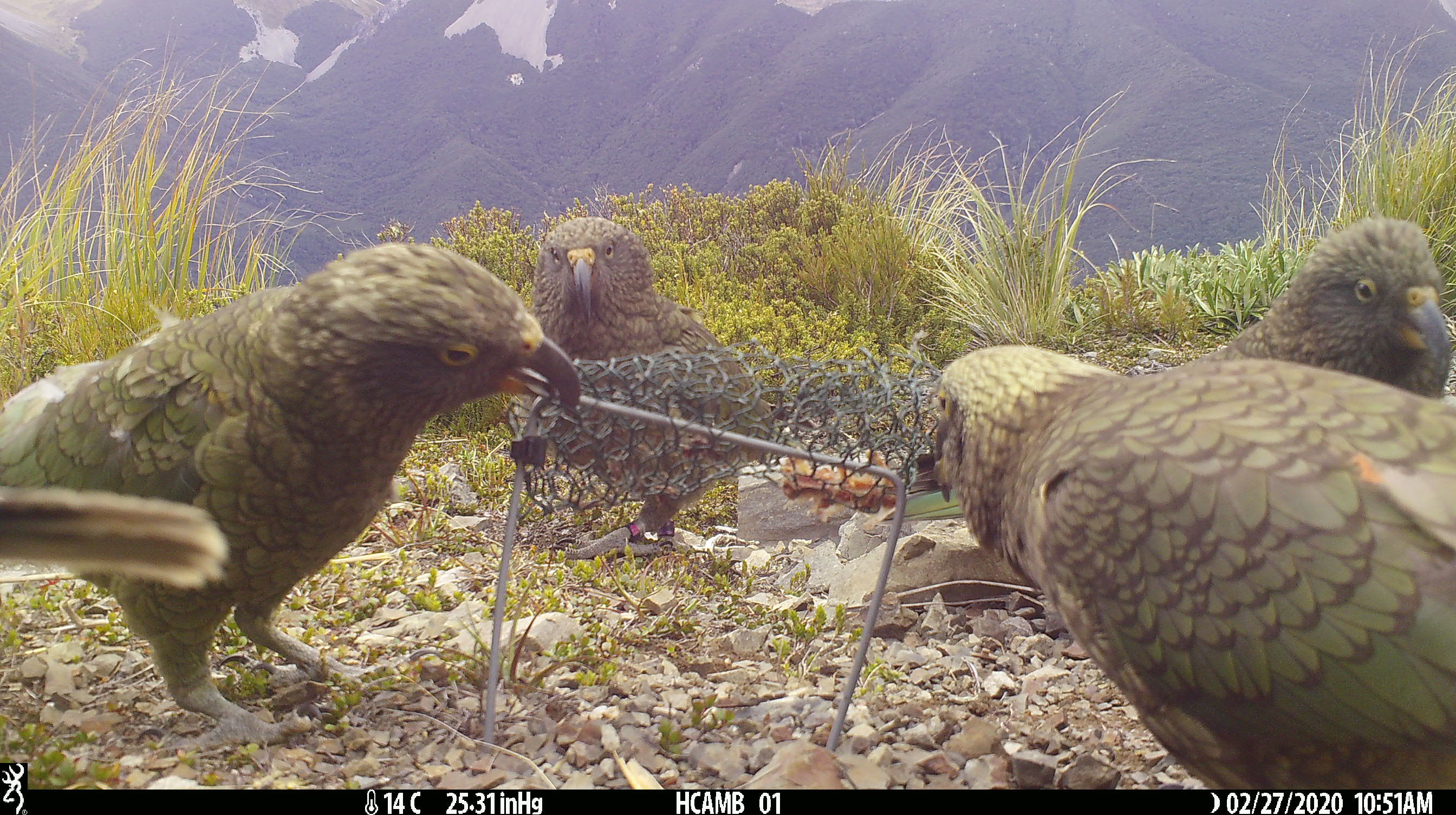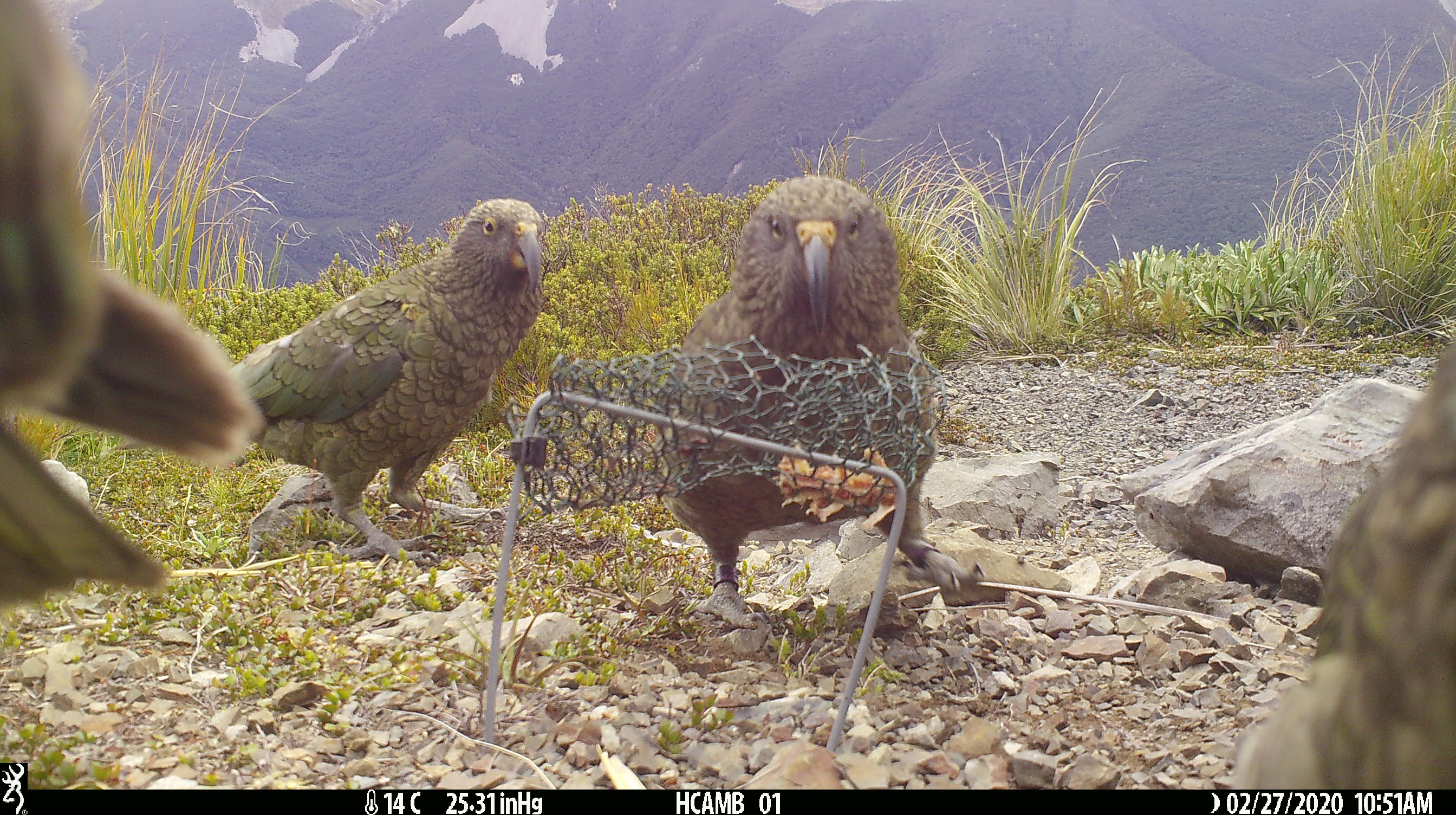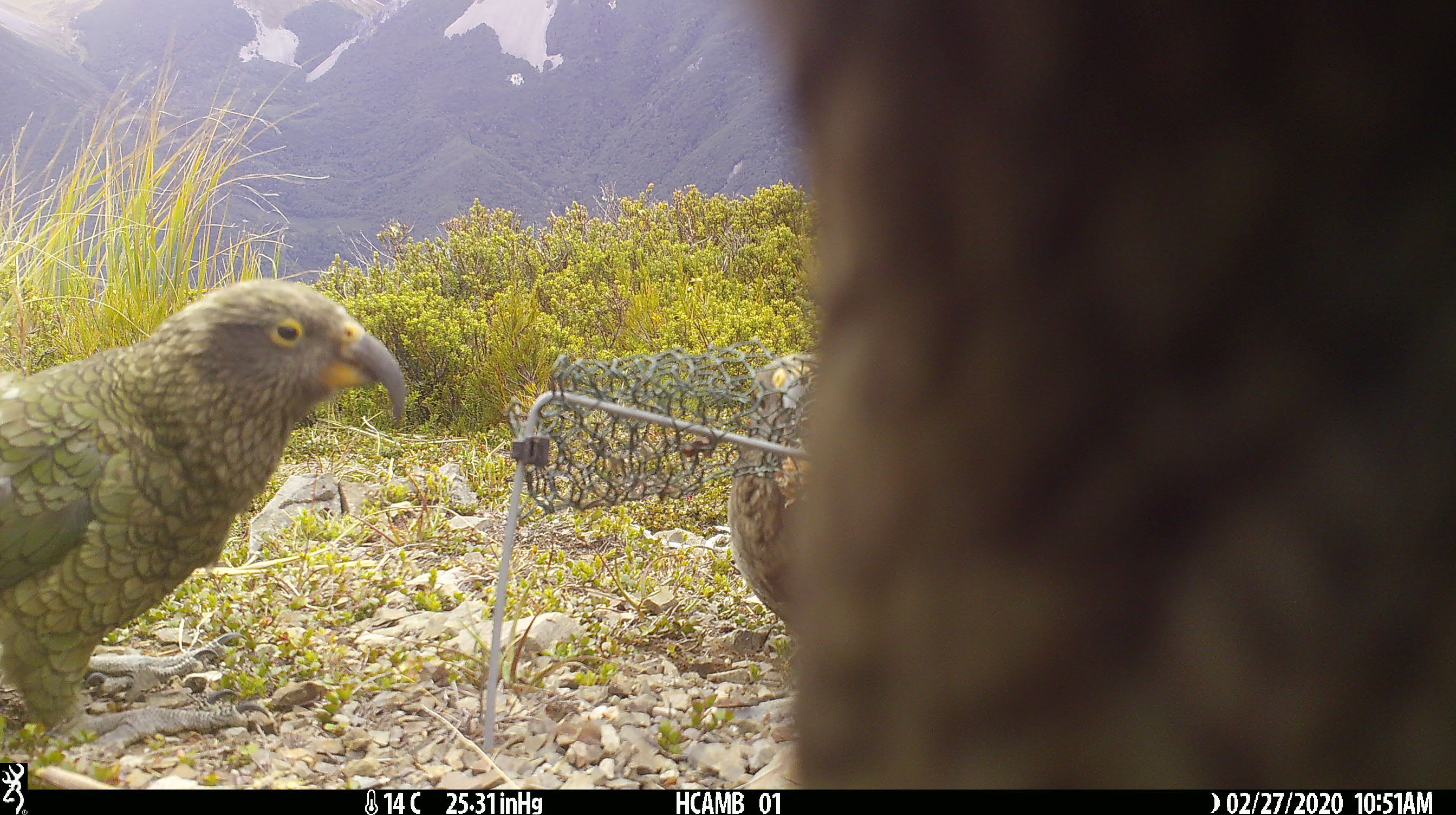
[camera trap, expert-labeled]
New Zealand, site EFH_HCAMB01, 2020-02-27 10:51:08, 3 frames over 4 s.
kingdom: Animalia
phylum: Chordata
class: Aves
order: Psittaciformes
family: Strigopidae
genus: Nestor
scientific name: Nestor notabilis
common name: kea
Kea (Nestor notabilis).